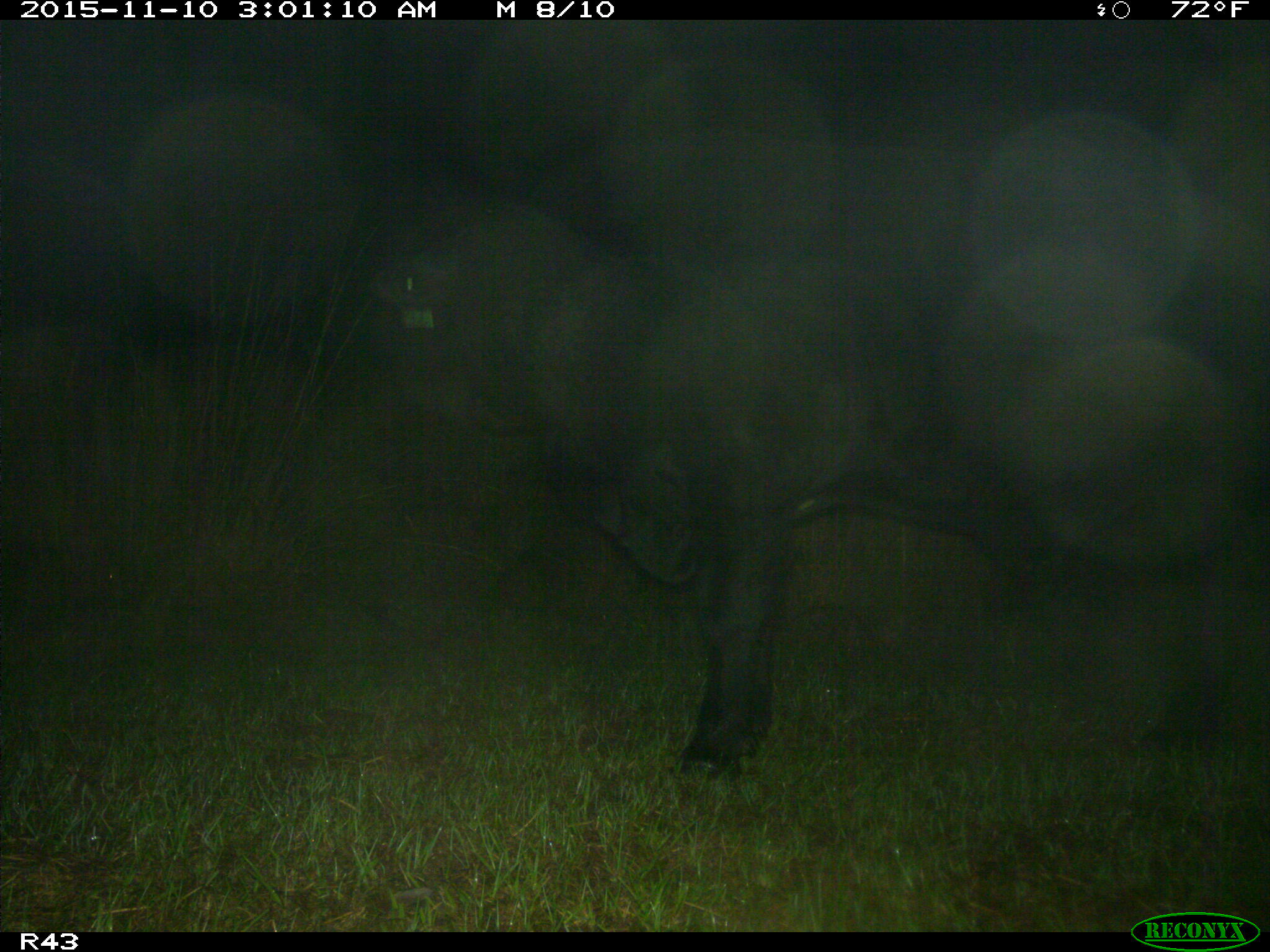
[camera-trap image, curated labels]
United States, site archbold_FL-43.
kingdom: Animalia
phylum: Chordata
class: Mammalia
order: Artiodactyla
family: Bovidae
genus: Bos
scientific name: Bos taurus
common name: domestic cow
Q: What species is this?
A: Bos taurus (domestic cow).